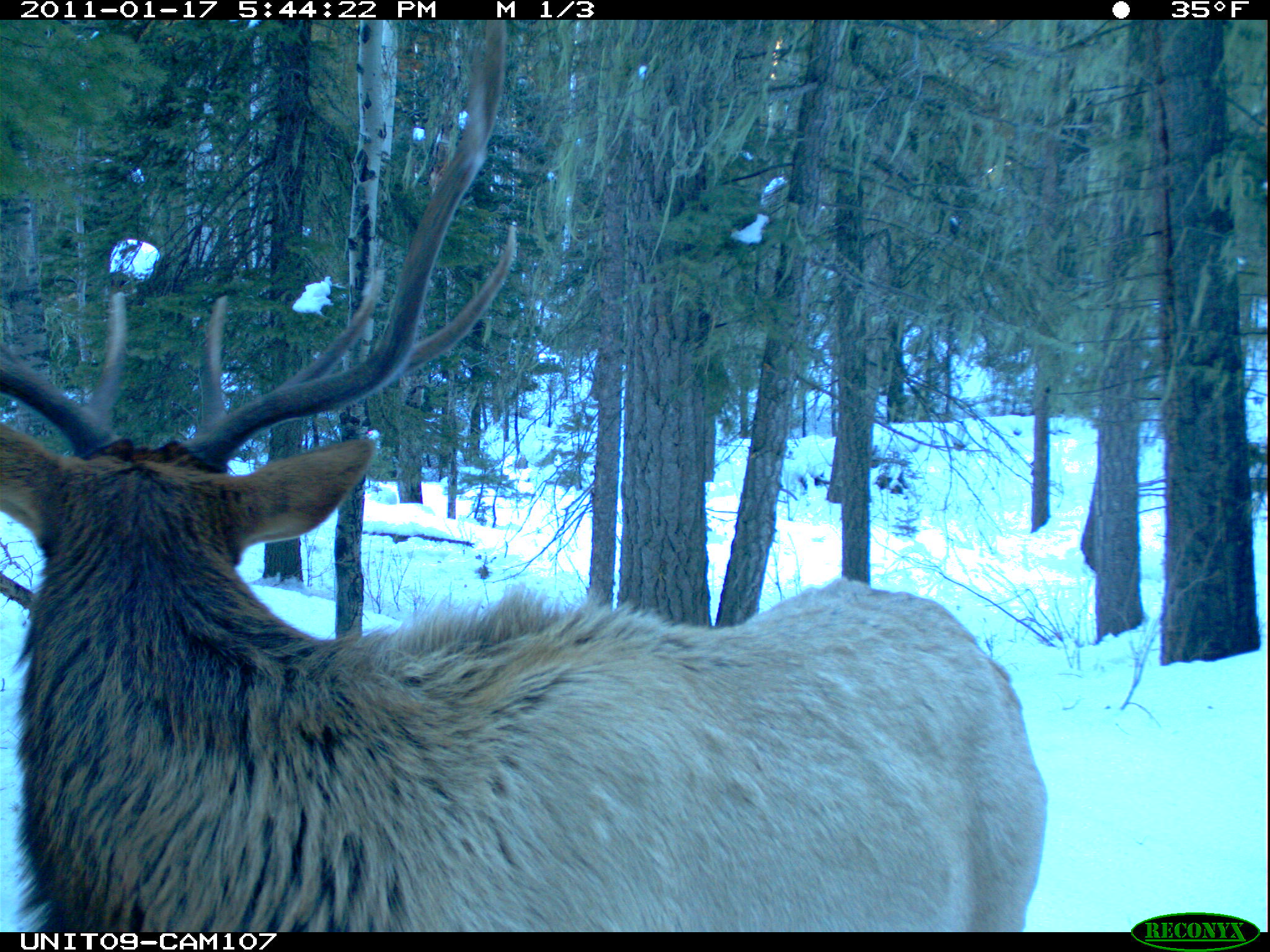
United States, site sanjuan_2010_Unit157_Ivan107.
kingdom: Animalia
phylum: Chordata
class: Mammalia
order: Artiodactyla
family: Cervidae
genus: Cervus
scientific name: Cervus elaphus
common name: red deer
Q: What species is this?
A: Cervus elaphus (red deer).